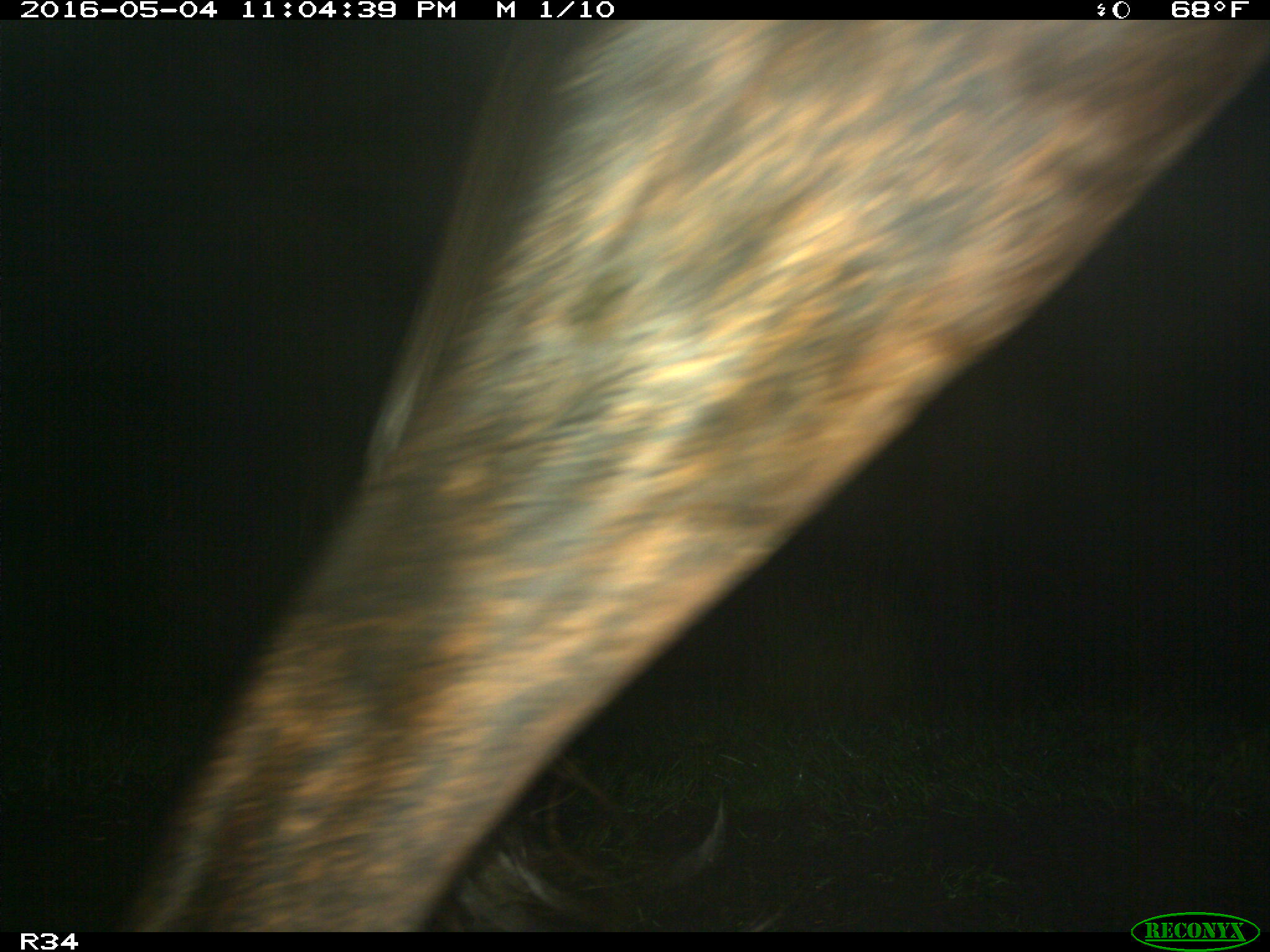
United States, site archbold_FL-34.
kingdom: Animalia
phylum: Chordata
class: Mammalia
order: Artiodactyla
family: Bovidae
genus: Bos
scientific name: Bos taurus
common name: domestic cow